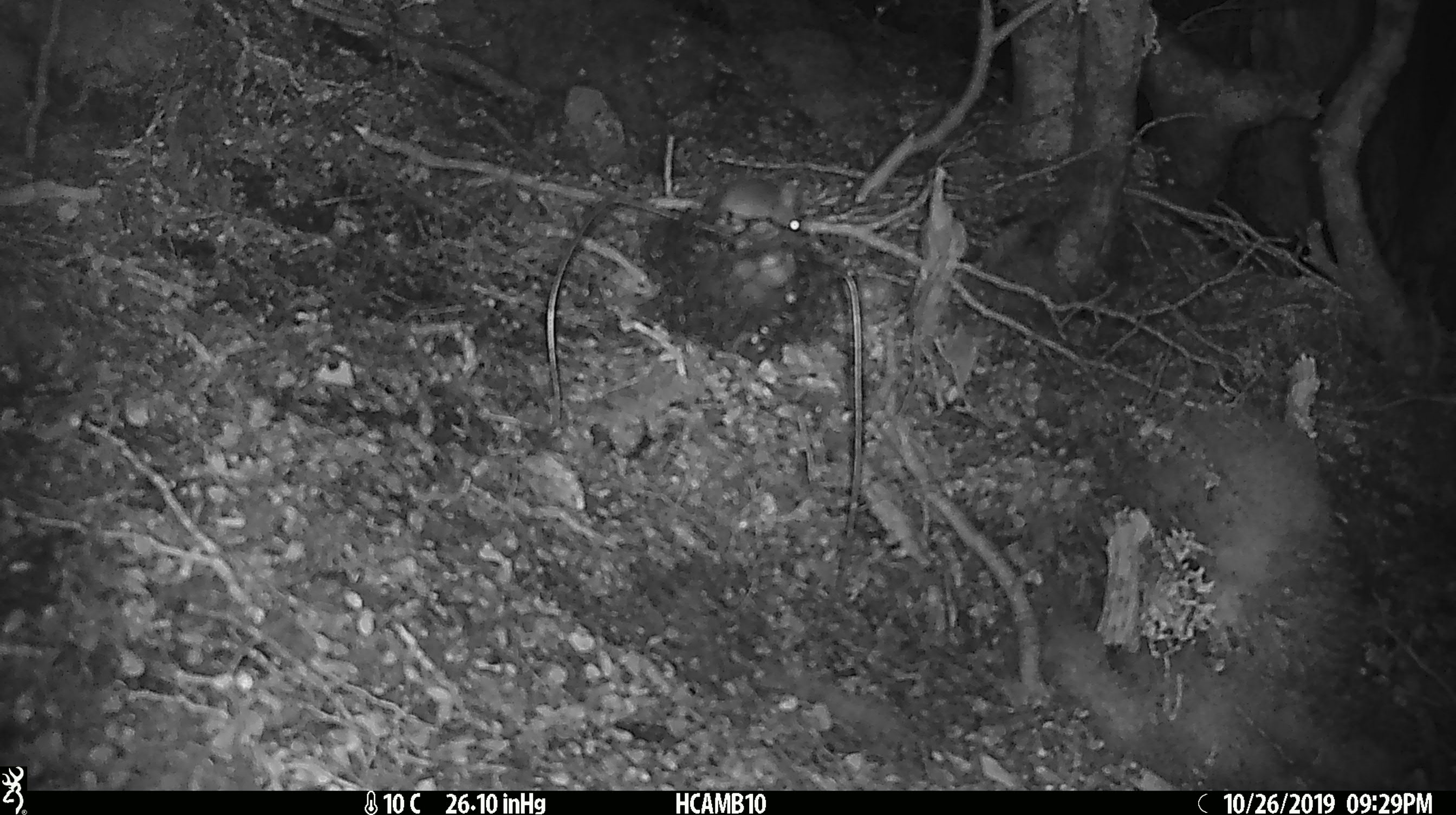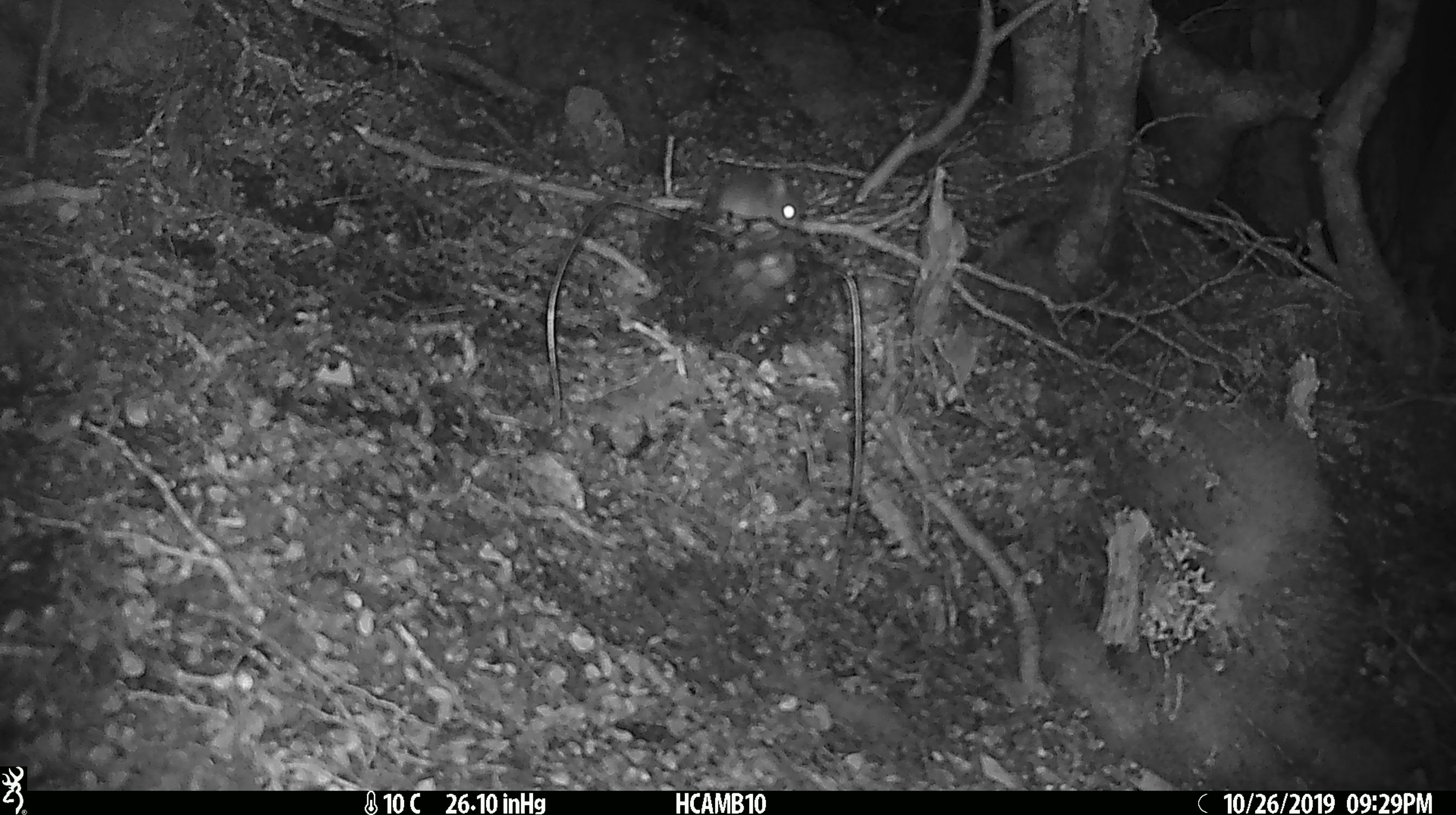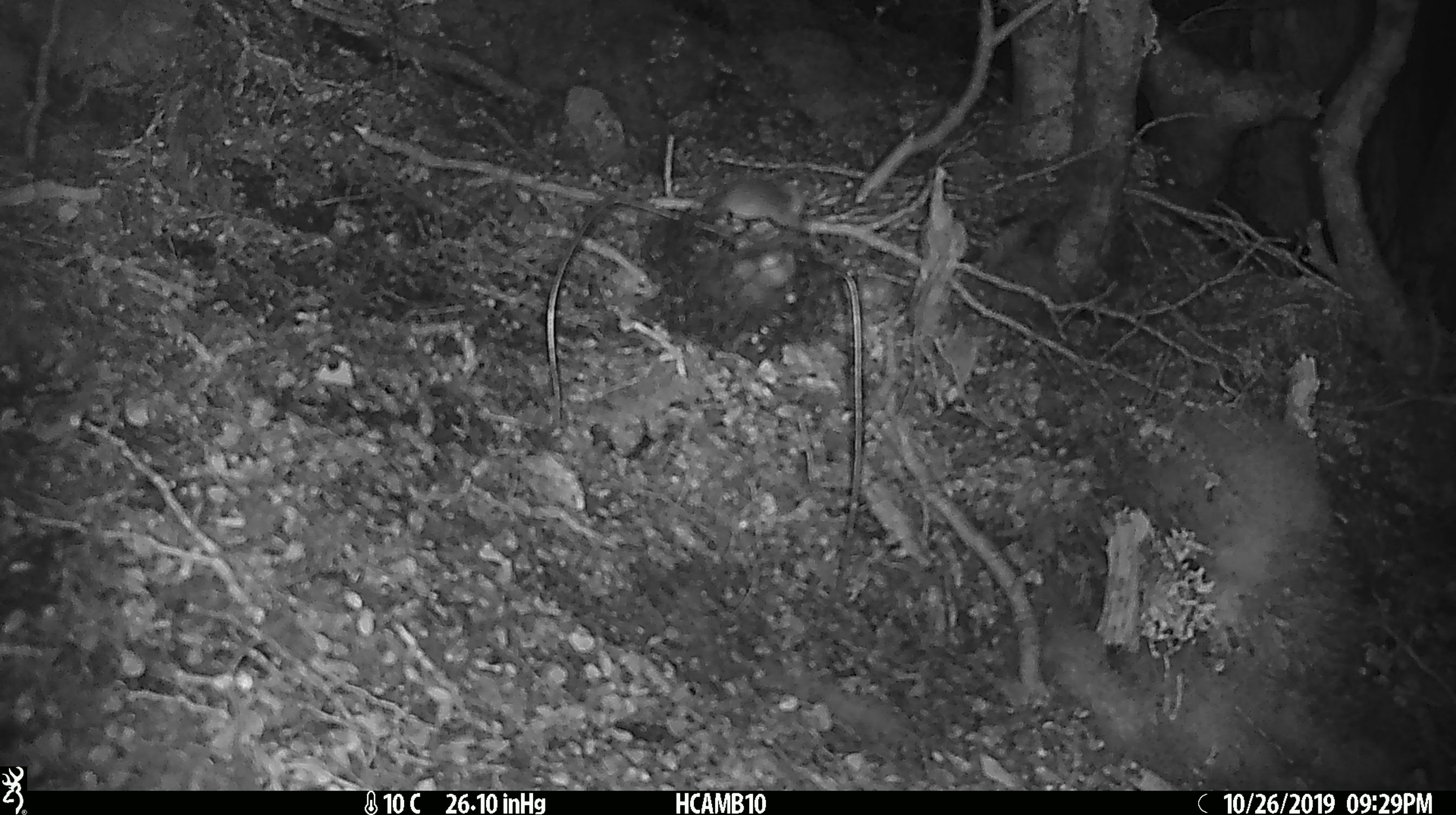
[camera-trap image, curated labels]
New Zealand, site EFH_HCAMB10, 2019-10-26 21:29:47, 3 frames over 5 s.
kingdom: Animalia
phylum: Chordata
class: Mammalia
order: Rodentia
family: Muridae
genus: Mus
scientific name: Mus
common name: mouse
Mouse (Mus).